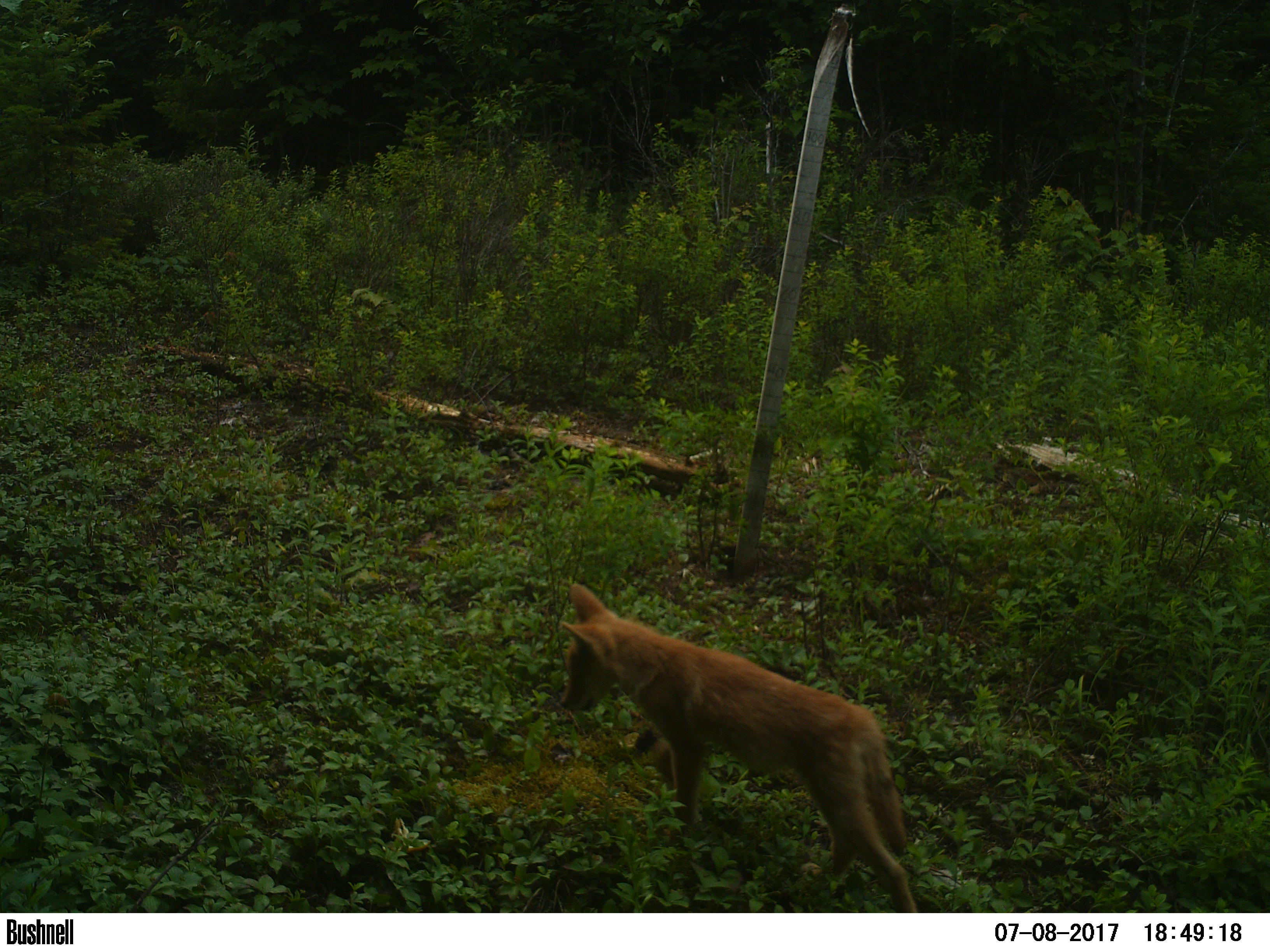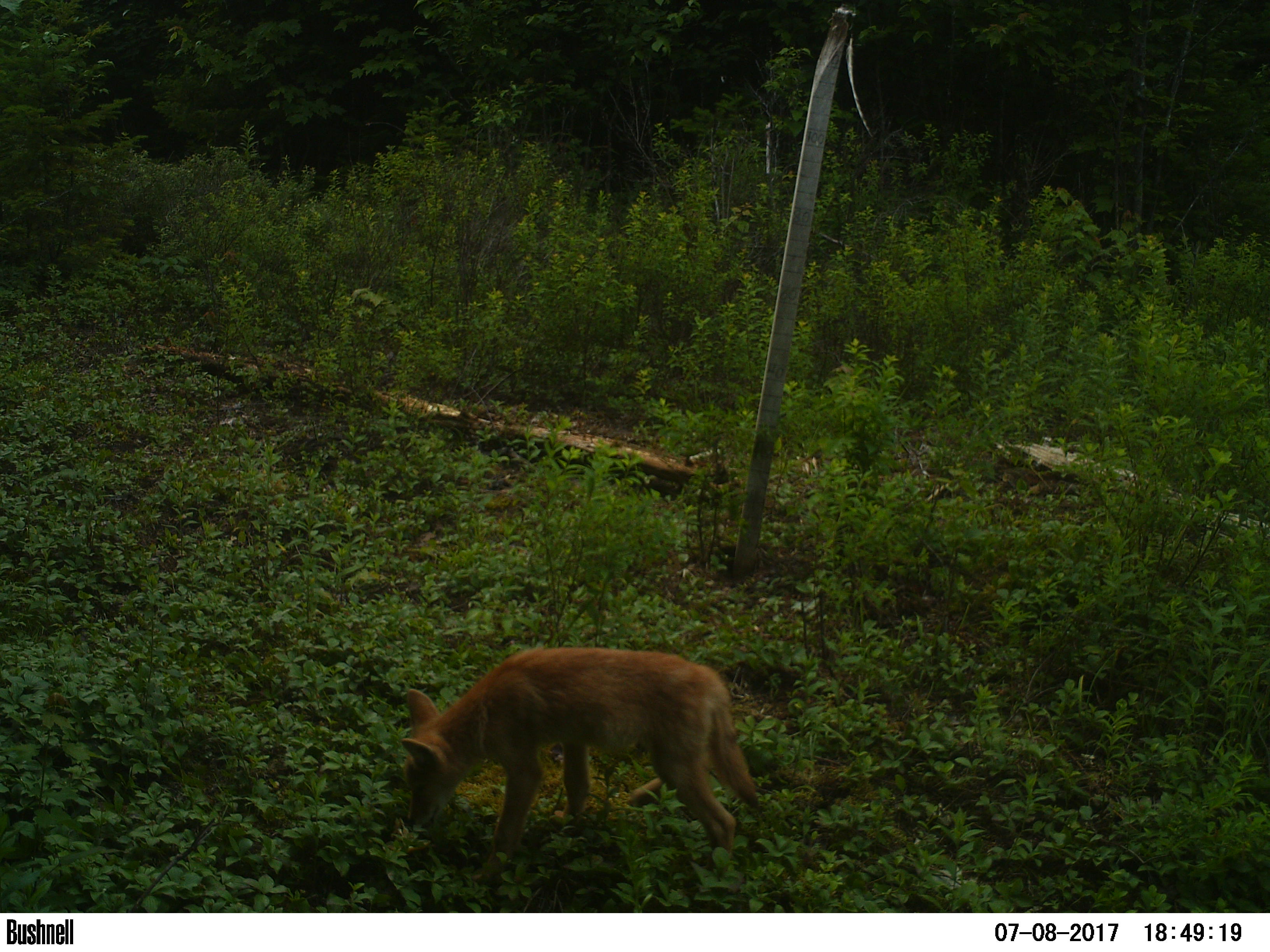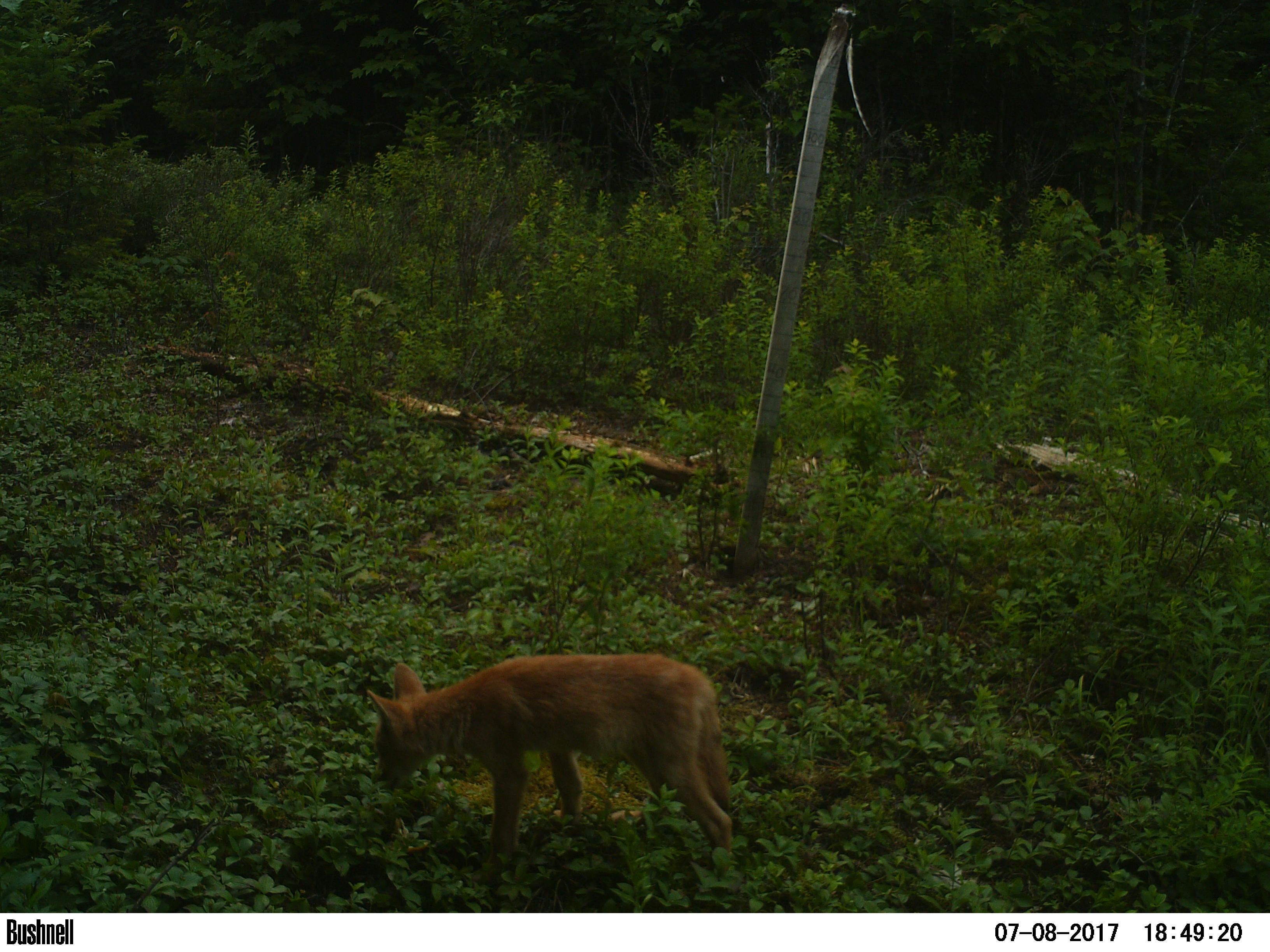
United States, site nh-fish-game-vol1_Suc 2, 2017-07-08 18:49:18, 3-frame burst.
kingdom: Animalia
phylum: Chordata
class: Mammalia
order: Carnivora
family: Canidae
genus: Canis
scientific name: Canis latrans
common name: coyote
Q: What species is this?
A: Coyote (Canis latrans).